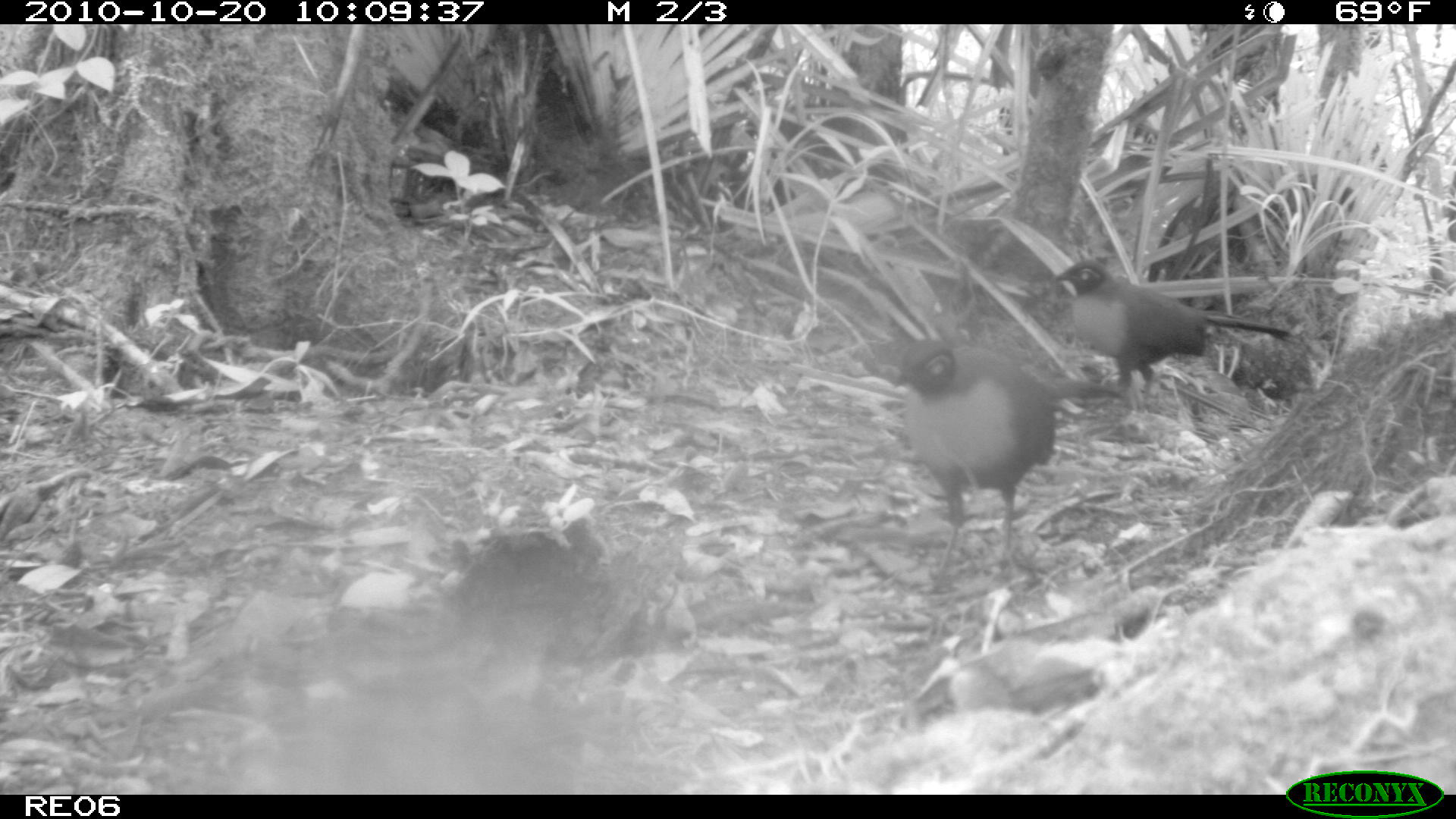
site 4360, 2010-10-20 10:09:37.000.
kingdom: Animalia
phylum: Chordata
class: Aves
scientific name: Aves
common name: bird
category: unknown bird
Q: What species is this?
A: Unknown bird (bird) (Aves).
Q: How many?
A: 1.